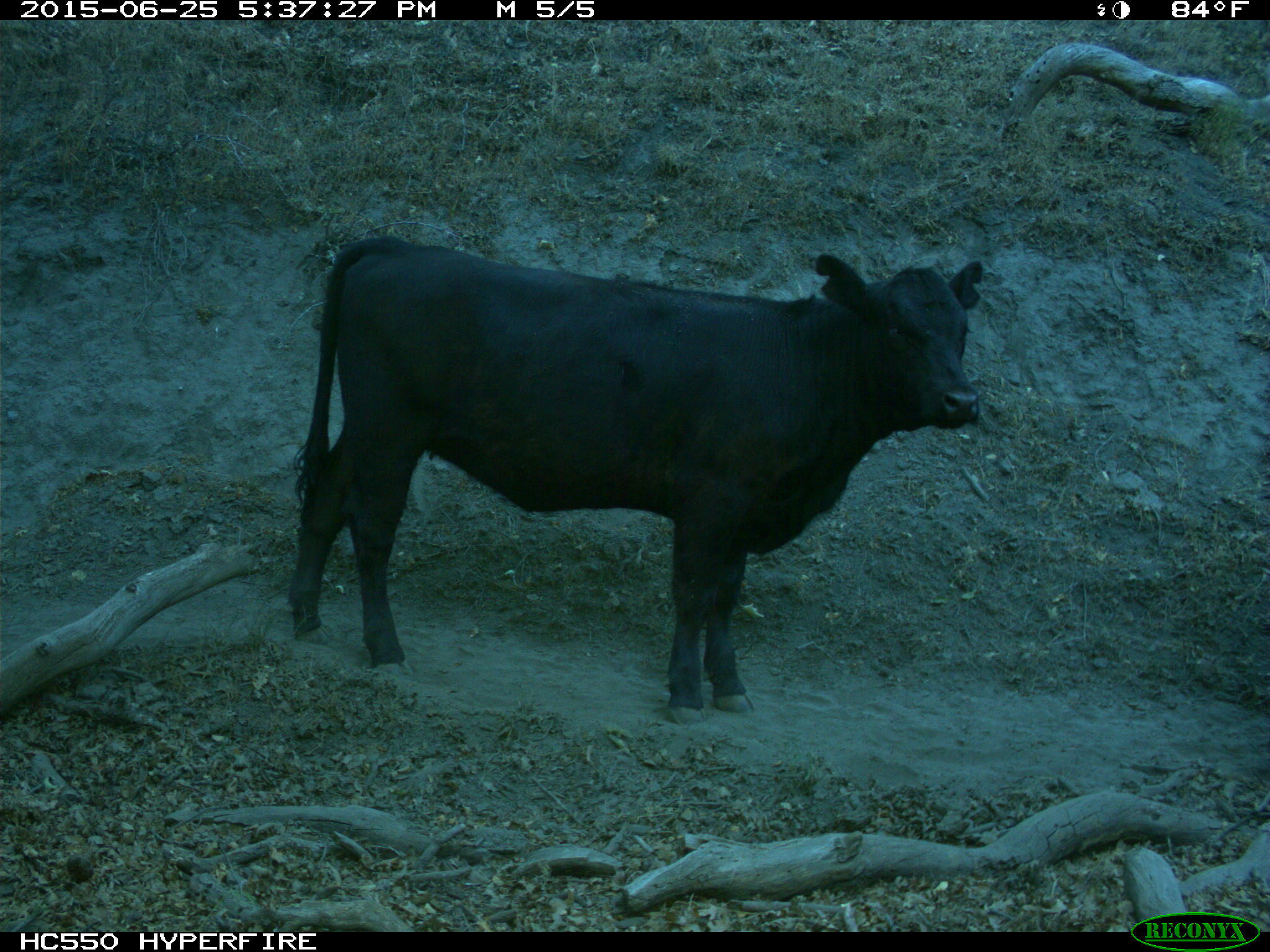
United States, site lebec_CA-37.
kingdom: Animalia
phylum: Chordata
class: Mammalia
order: Artiodactyla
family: Bovidae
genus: Bos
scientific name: Bos taurus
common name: domestic cow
Bos taurus (domestic cow).